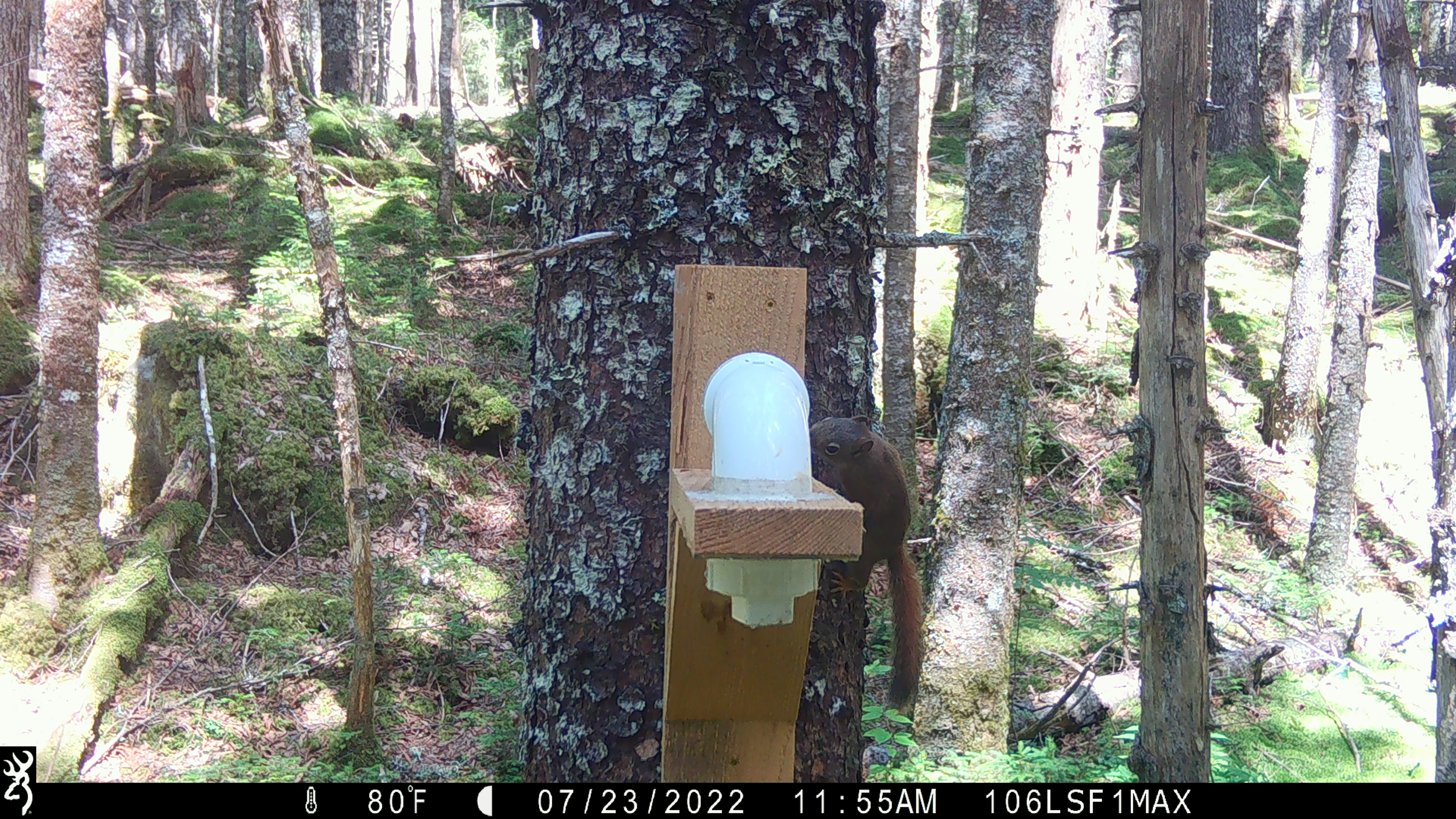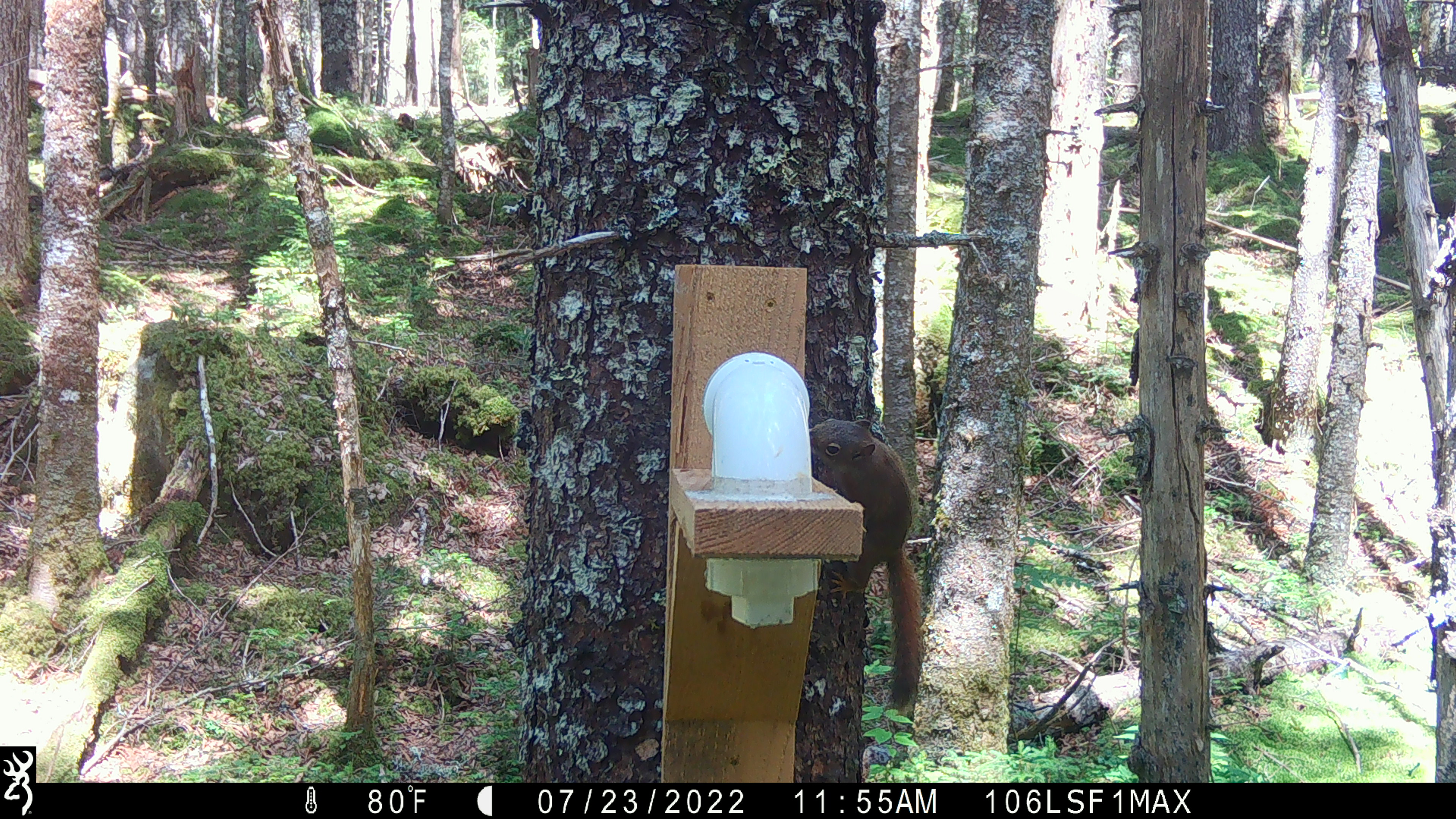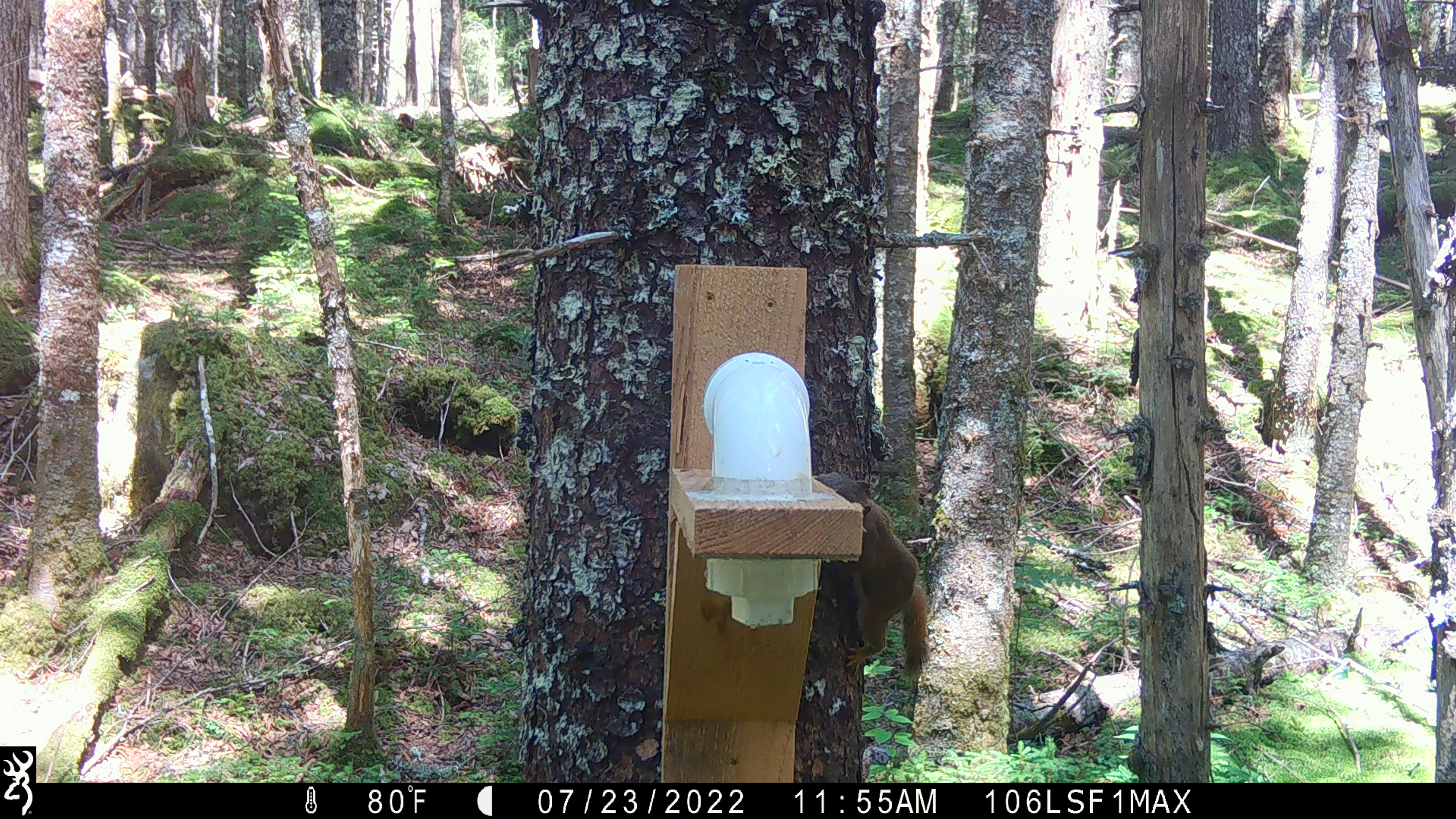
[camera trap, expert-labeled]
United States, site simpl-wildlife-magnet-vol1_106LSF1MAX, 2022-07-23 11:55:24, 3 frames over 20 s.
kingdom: Animalia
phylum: Chordata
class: Mammalia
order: Rodentia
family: Sciuridae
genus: Tamiasciurus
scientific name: Tamiasciurus hudsonicus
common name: red squirrel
Red squirrel (Tamiasciurus hudsonicus).